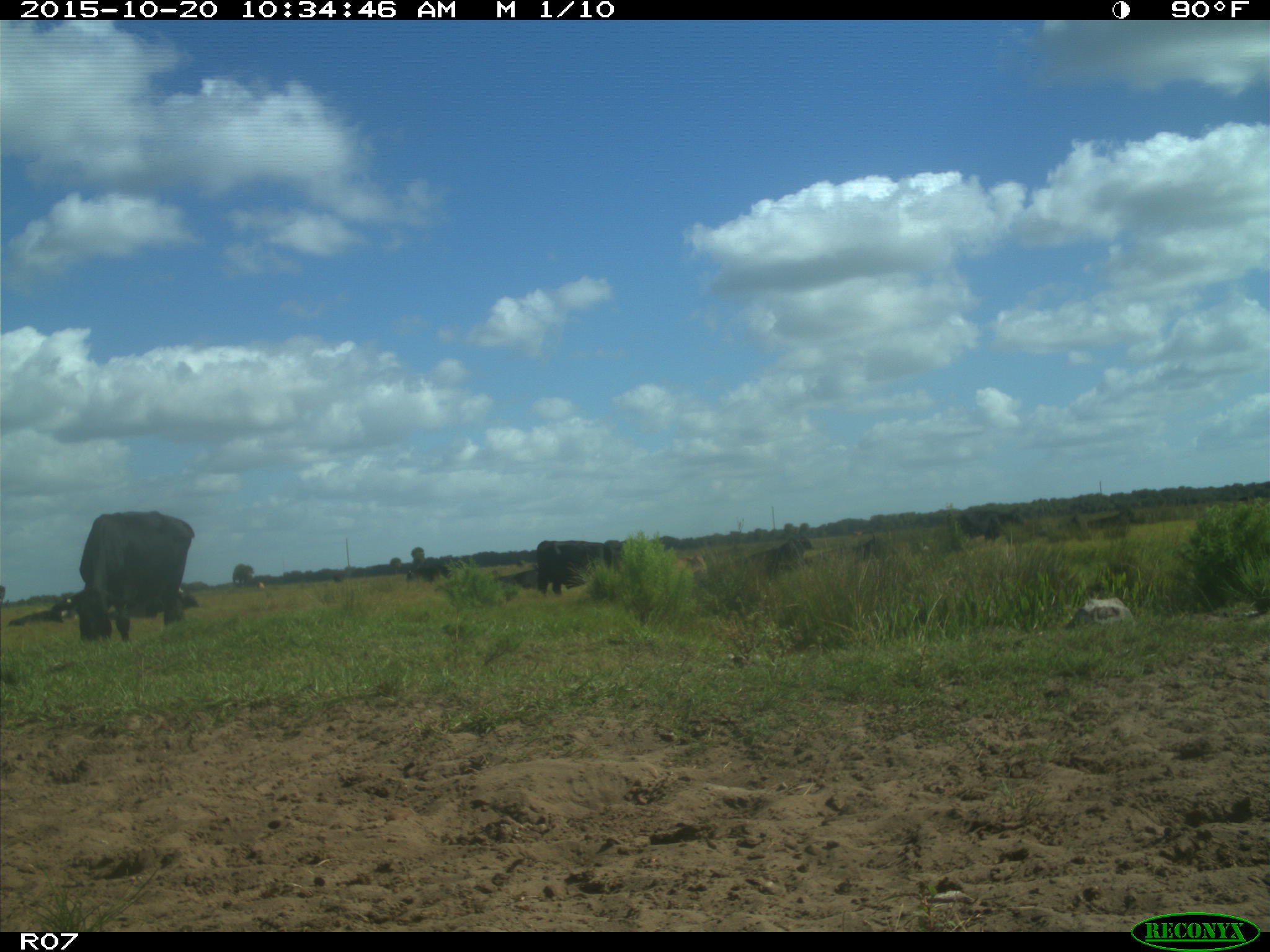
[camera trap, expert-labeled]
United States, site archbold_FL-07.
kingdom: Animalia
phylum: Chordata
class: Mammalia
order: Artiodactyla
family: Bovidae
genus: Bos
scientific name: Bos taurus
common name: domestic cow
Bos taurus (domestic cow).